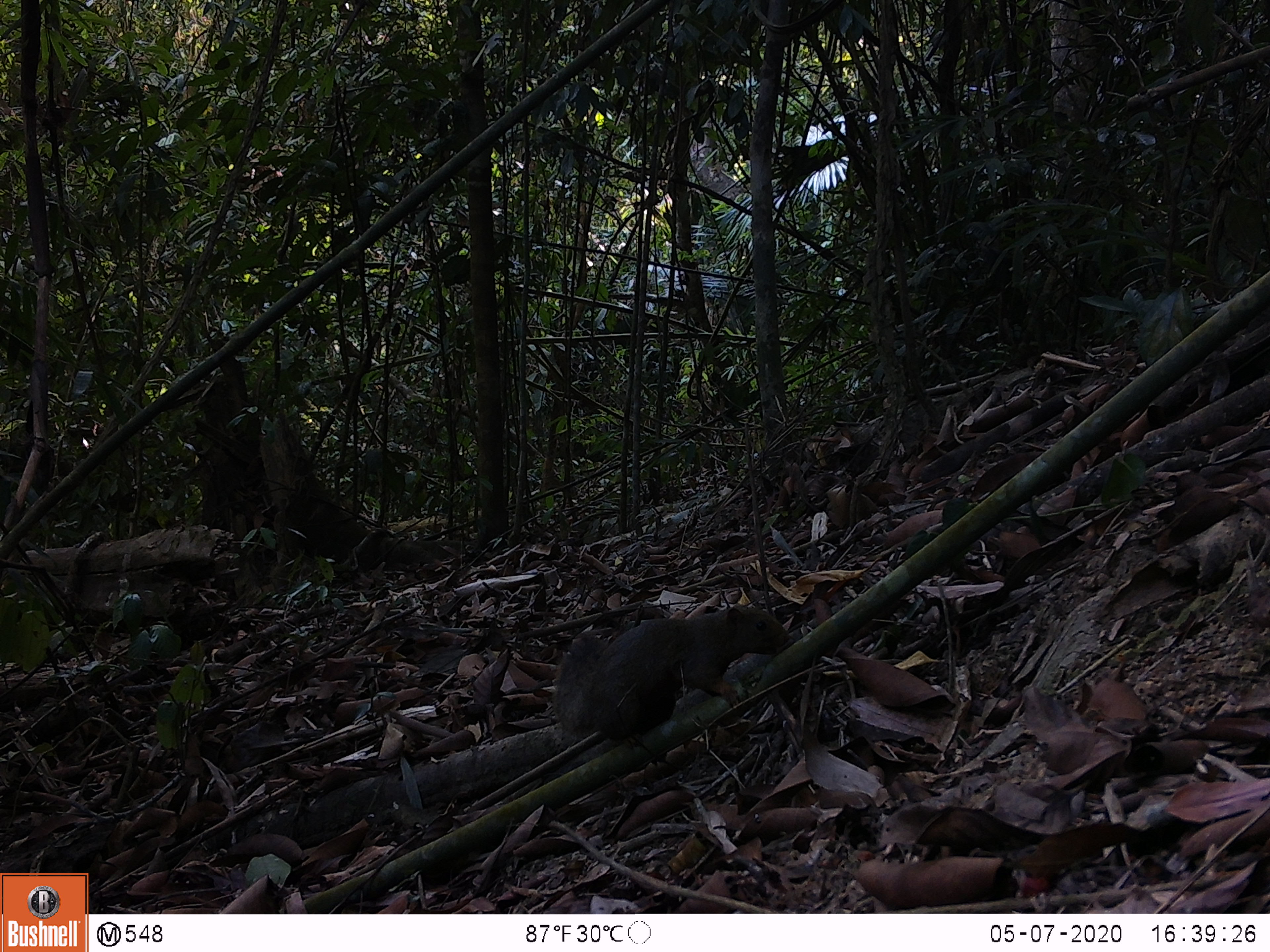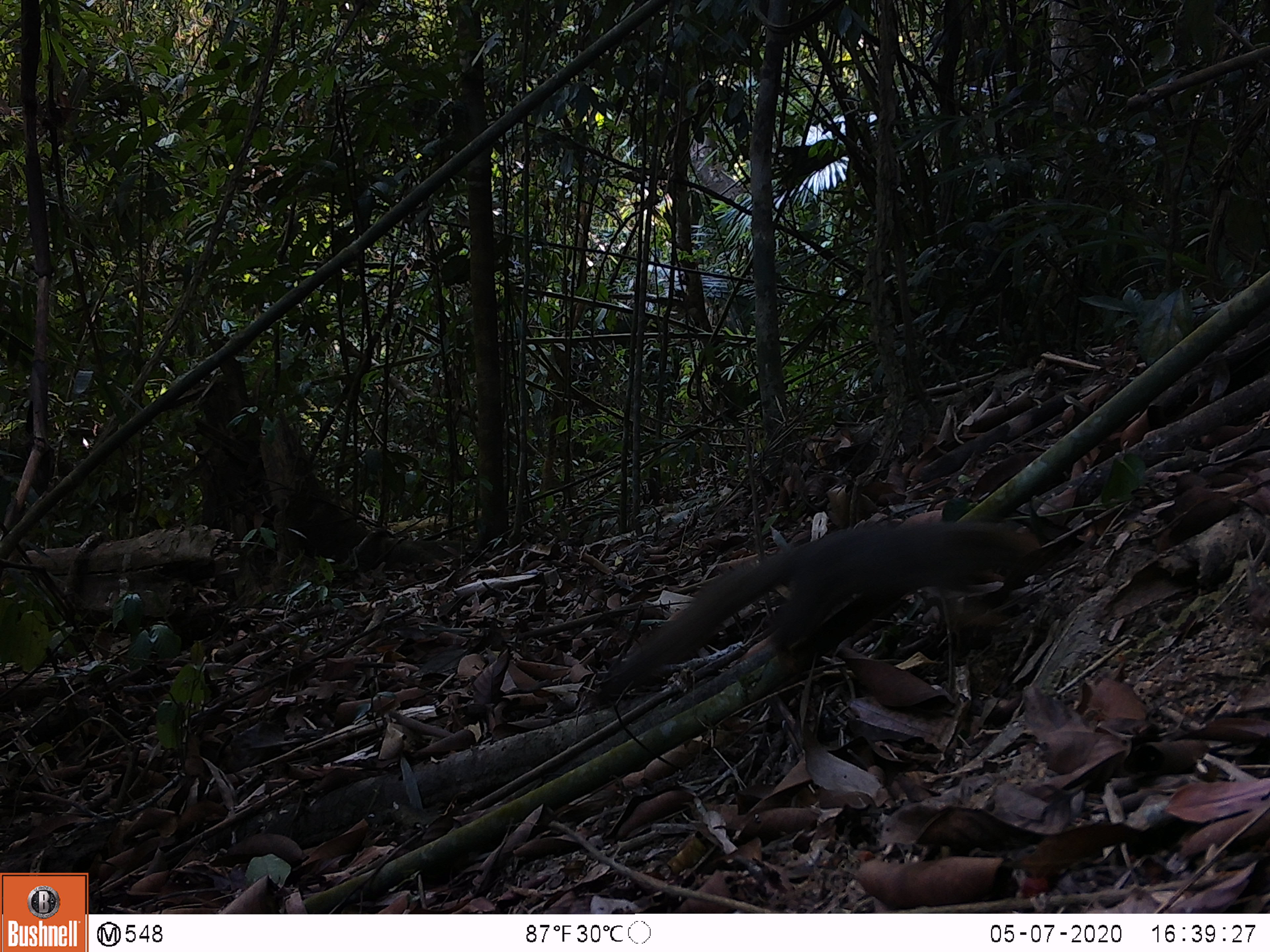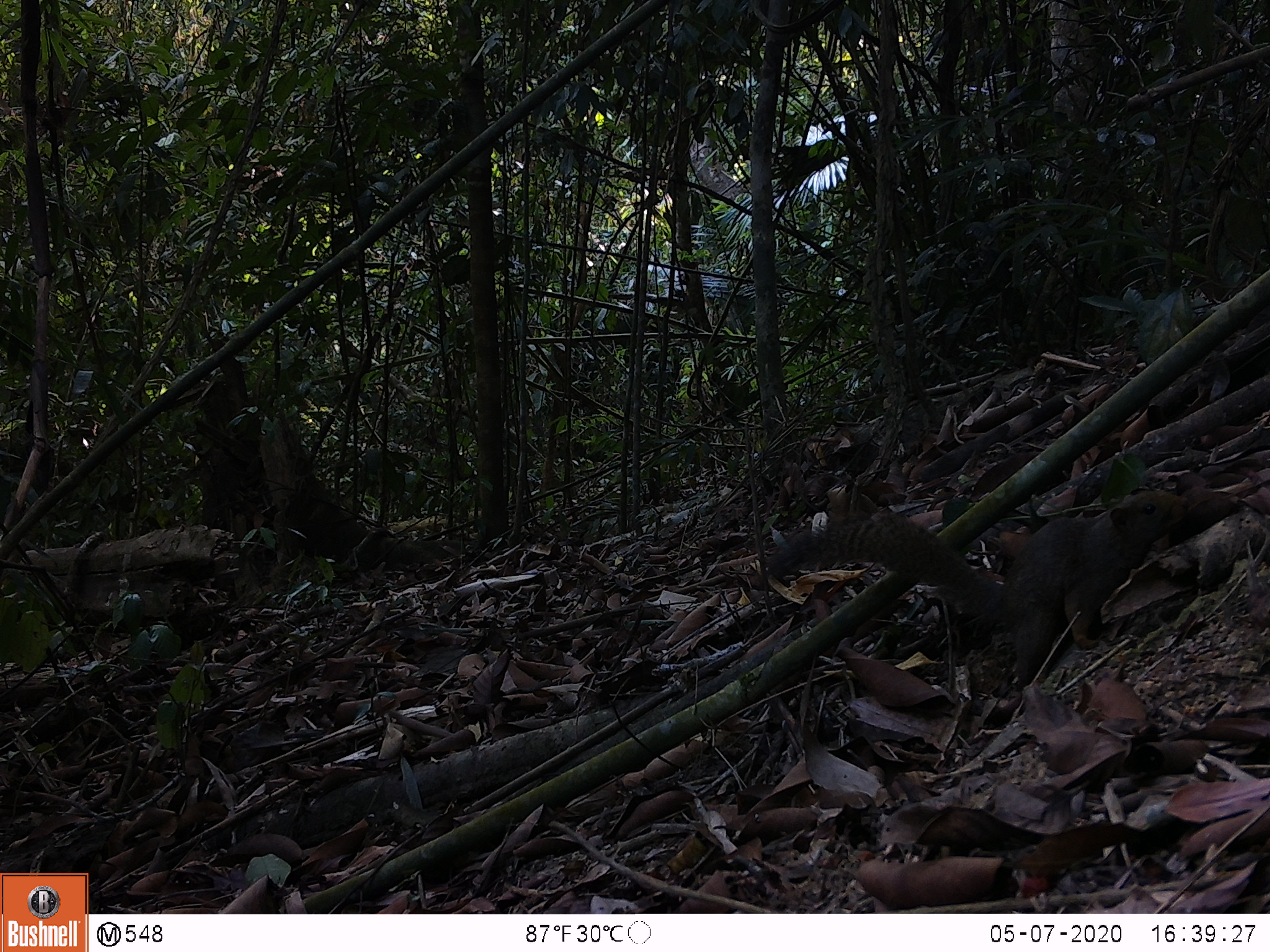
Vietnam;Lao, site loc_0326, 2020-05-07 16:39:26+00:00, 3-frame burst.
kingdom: Animalia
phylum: Chordata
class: Mammalia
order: Rodentia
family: Sciuridae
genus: Callosciurus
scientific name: Callosciurus erythraeus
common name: pallas's squirrel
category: pallass squirrel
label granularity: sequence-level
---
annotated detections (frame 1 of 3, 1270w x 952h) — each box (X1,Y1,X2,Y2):
pallass squirrel: (551,604,791,749)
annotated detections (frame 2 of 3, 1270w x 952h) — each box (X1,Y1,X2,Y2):
pallass squirrel: (590,516,1046,716)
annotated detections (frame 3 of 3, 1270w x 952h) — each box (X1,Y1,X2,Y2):
pallass squirrel: (756,491,1190,691)